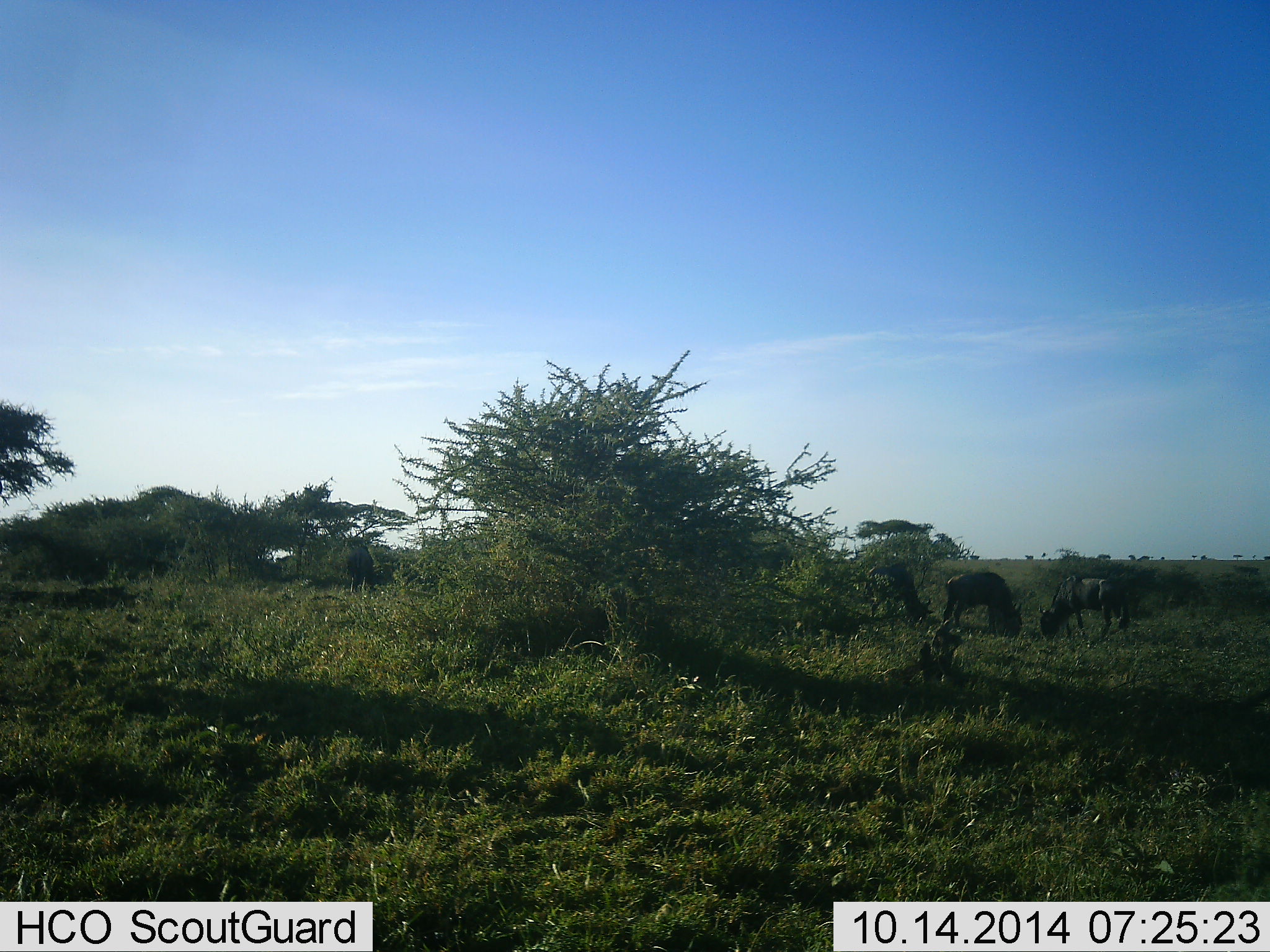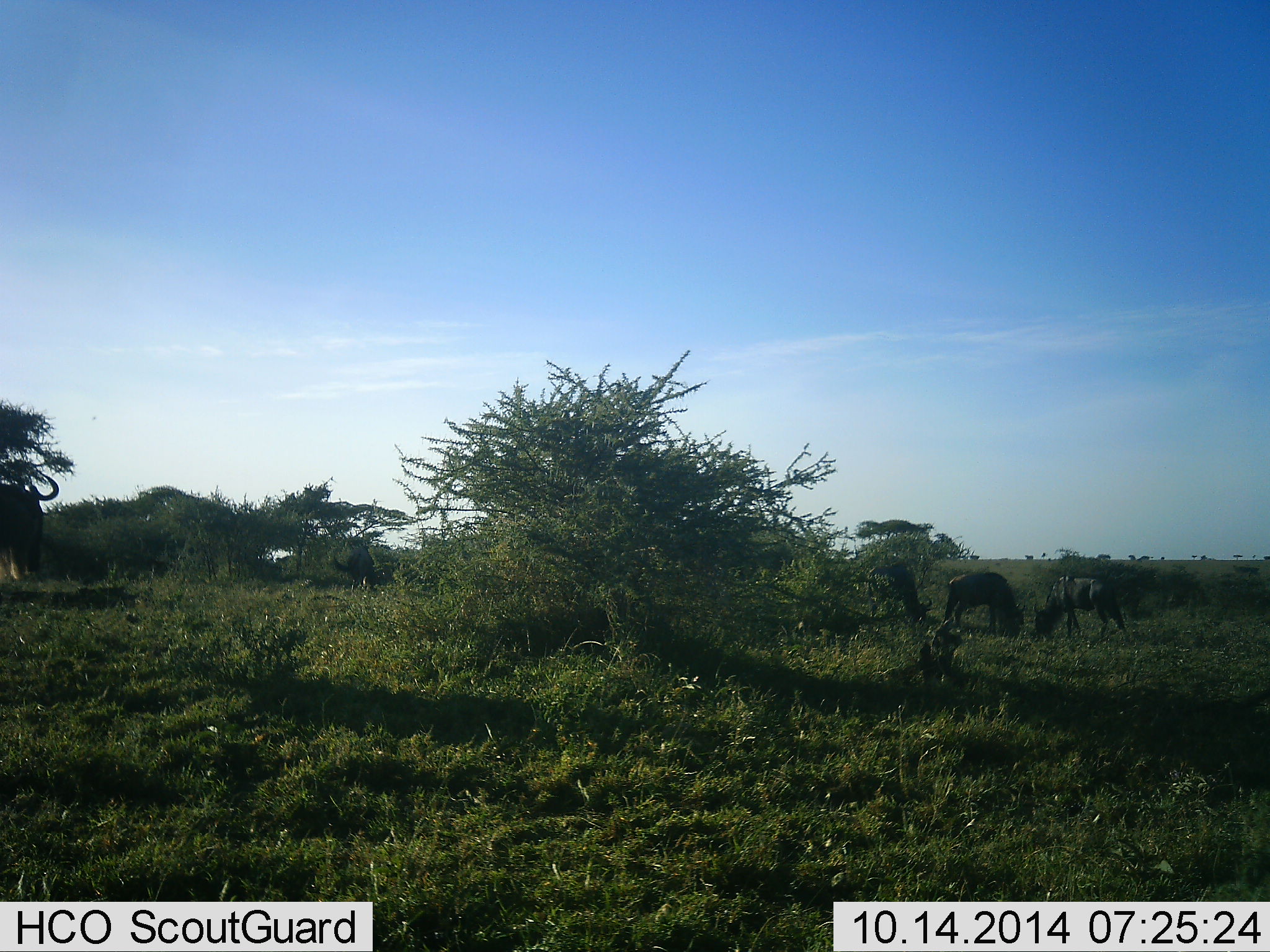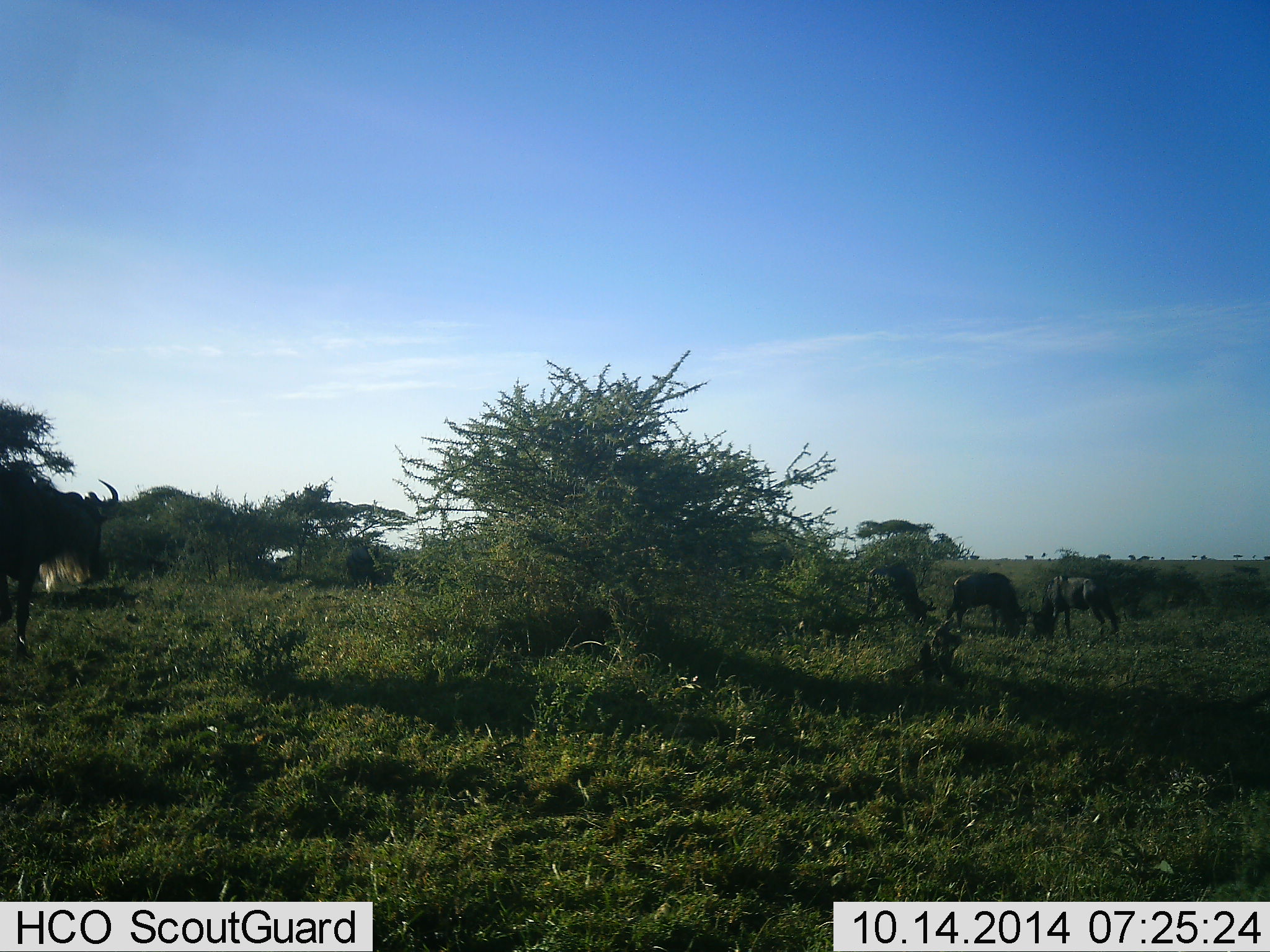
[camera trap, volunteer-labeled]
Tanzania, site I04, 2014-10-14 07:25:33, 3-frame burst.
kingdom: Animalia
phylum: Chordata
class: Mammalia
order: Artiodactyla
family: Bovidae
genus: Connochaetes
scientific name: Connochaetes taurinus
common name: blue wildebeest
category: wildebeest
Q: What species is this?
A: Wildebeest (blue wildebeest) (Connochaetes taurinus).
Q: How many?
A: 4.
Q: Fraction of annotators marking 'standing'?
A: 40%.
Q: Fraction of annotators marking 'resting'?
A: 10%.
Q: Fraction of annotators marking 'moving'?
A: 60%.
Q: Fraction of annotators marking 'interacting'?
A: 30%.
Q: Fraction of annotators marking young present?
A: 0%.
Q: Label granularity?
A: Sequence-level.